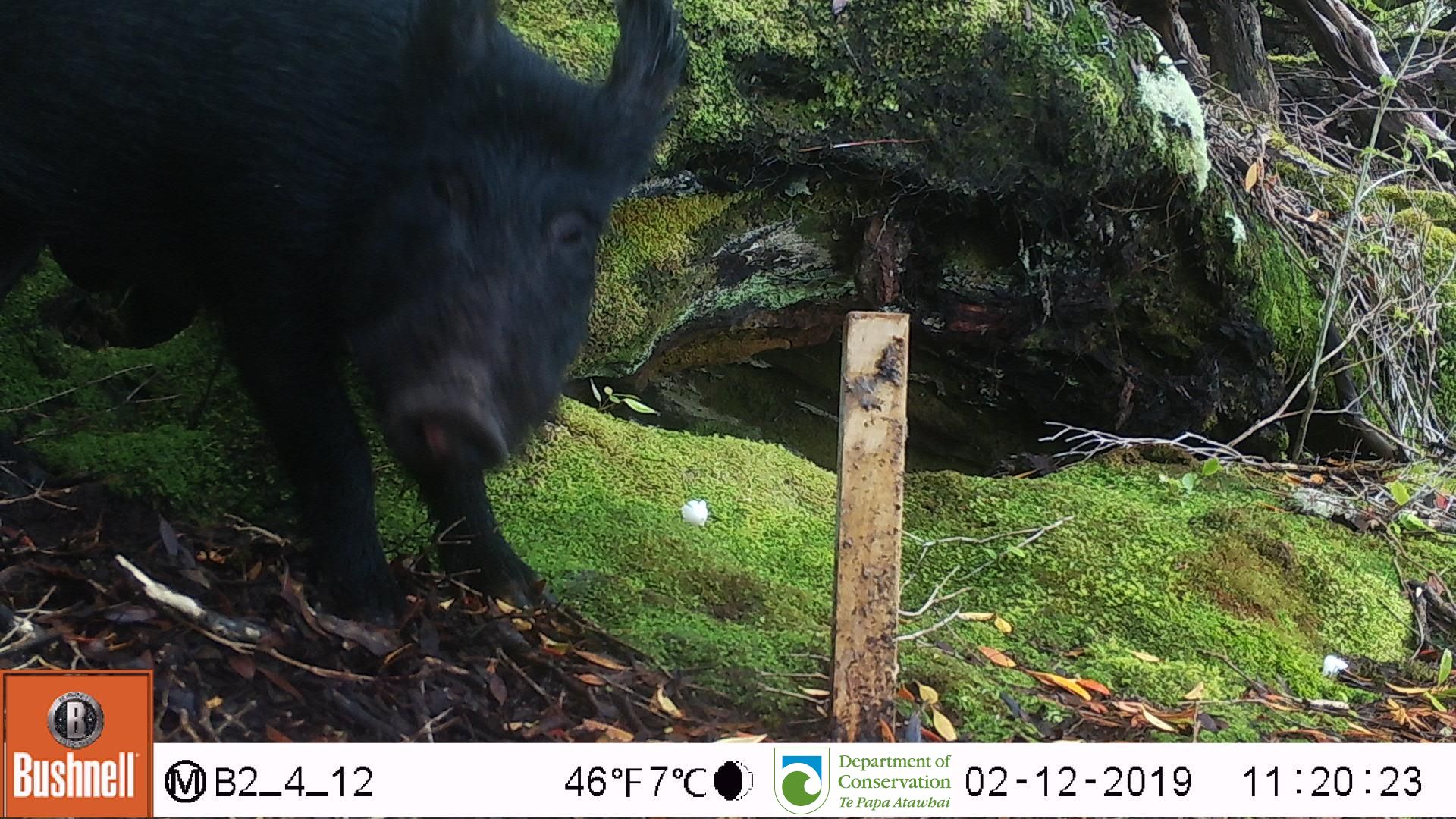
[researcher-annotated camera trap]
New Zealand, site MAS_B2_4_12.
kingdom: Animalia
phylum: Chordata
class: Mammalia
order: Artiodactyla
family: Suidae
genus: Sus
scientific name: Sus scrofa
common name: pig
Pig (Sus scrofa).